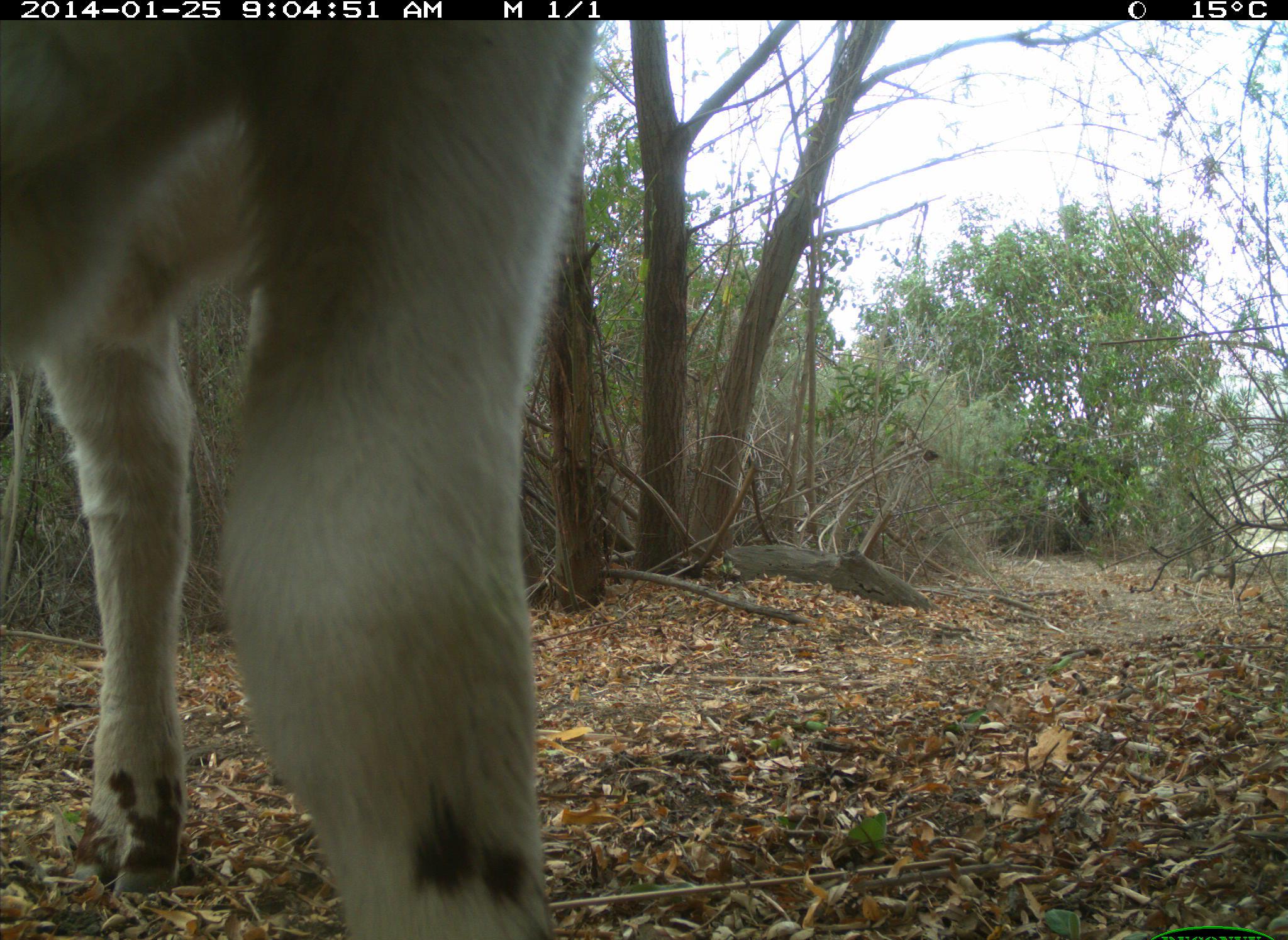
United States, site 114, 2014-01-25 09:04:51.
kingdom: Animalia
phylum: Chordata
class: Mammalia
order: Artiodactyla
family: Bovidae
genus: Bos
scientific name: Bos taurus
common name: cow